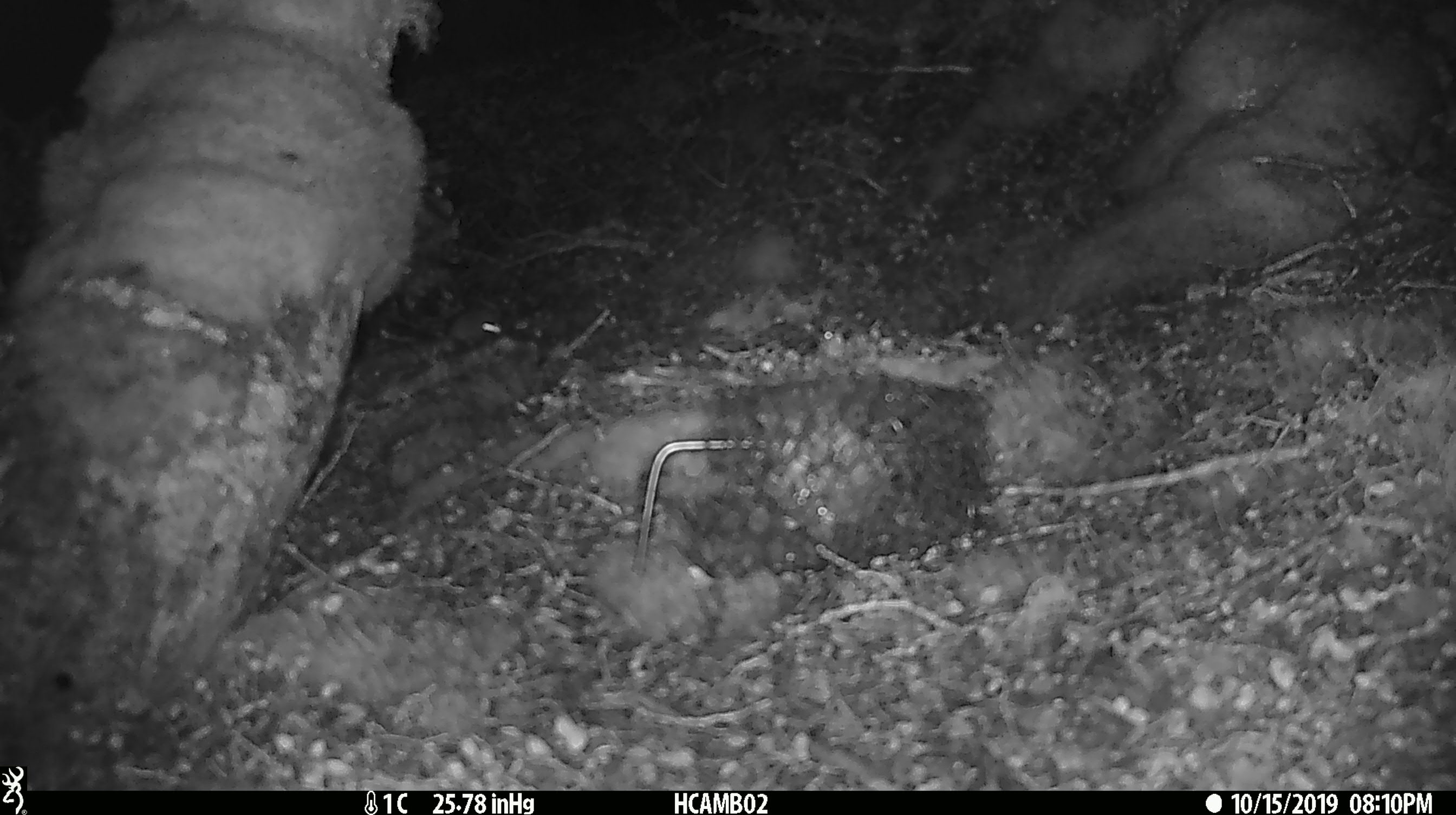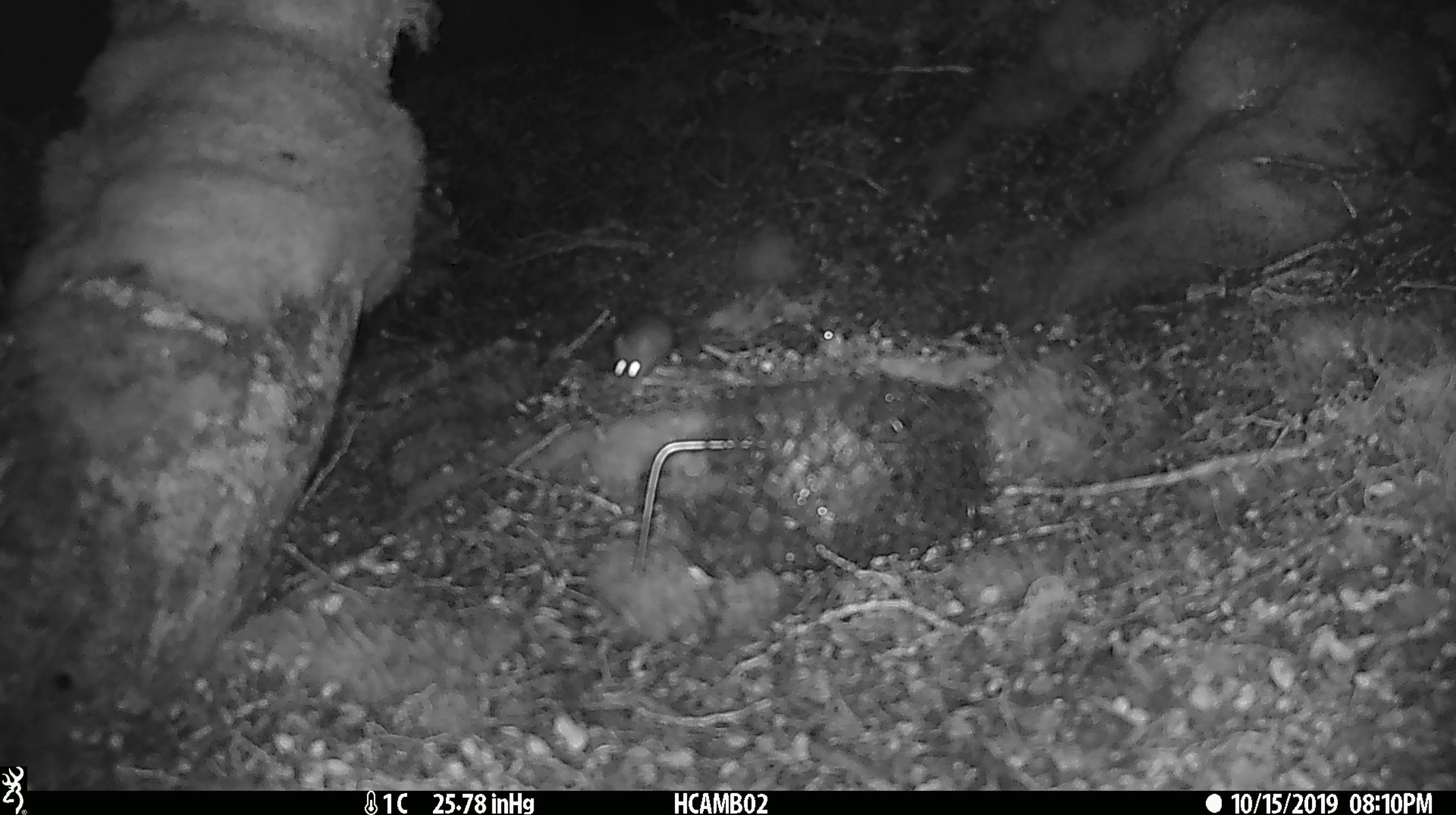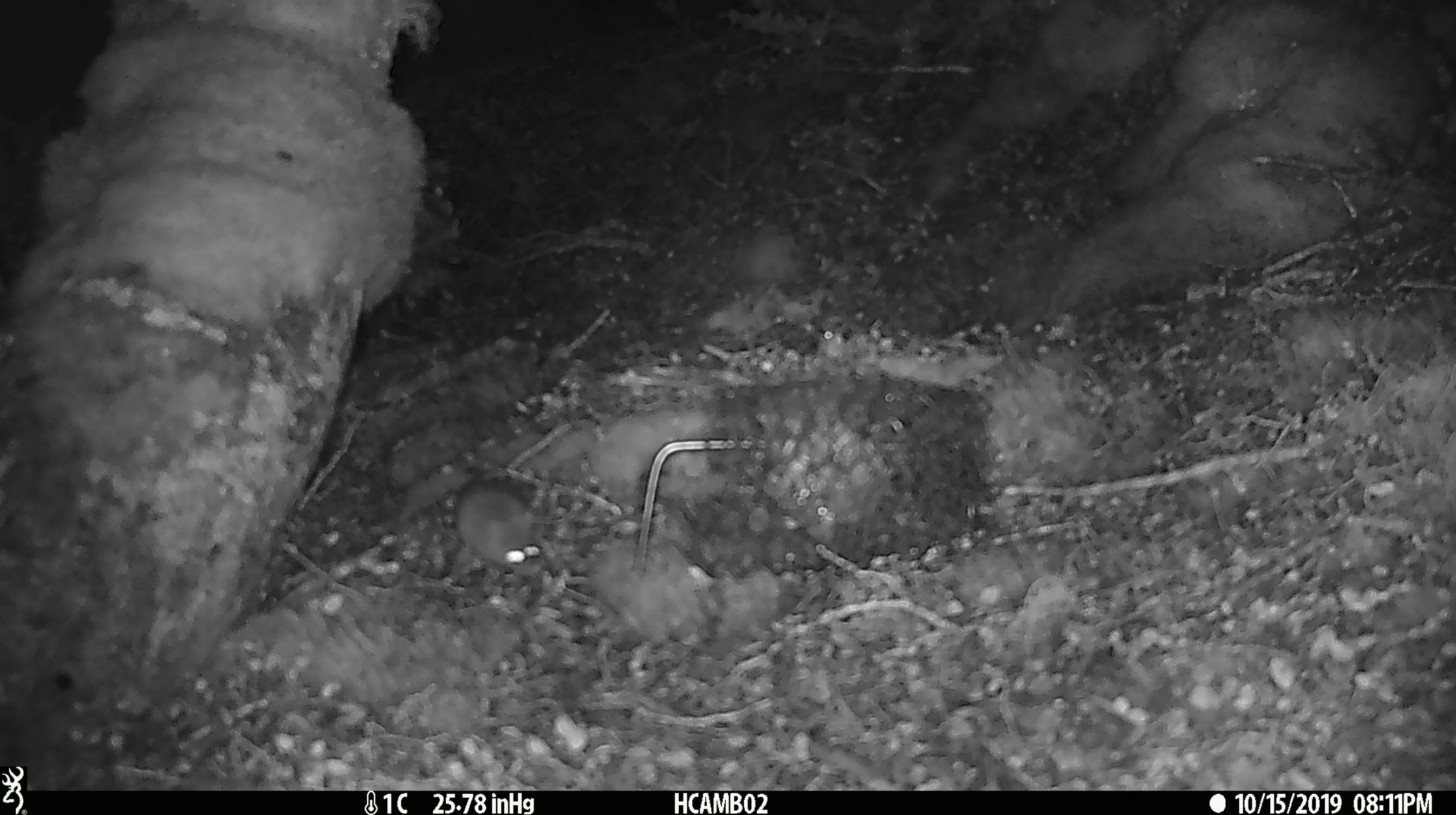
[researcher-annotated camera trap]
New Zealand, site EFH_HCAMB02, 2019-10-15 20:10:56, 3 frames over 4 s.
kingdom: Animalia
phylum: Chordata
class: Mammalia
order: Rodentia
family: Muridae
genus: Mus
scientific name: Mus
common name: mouse